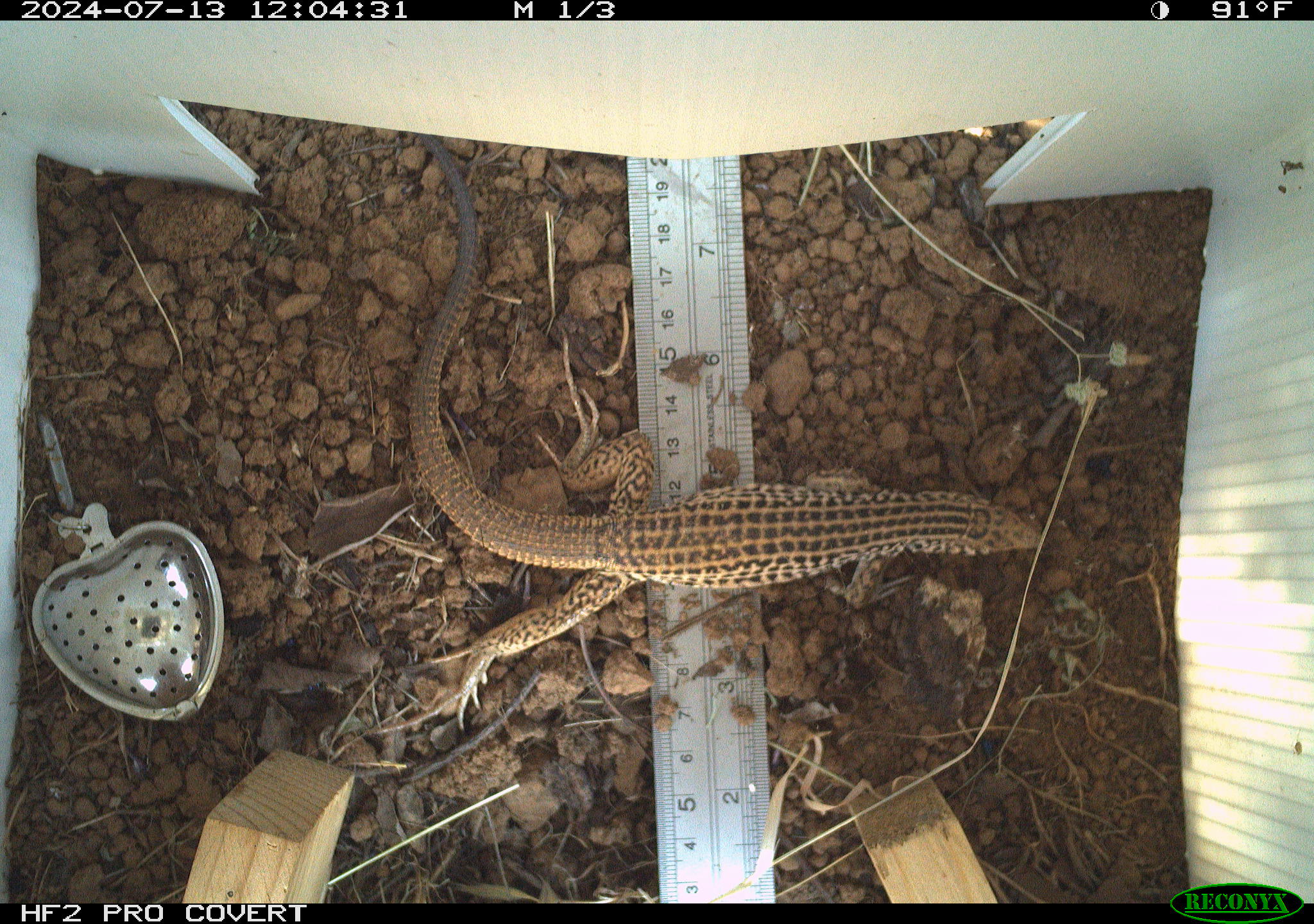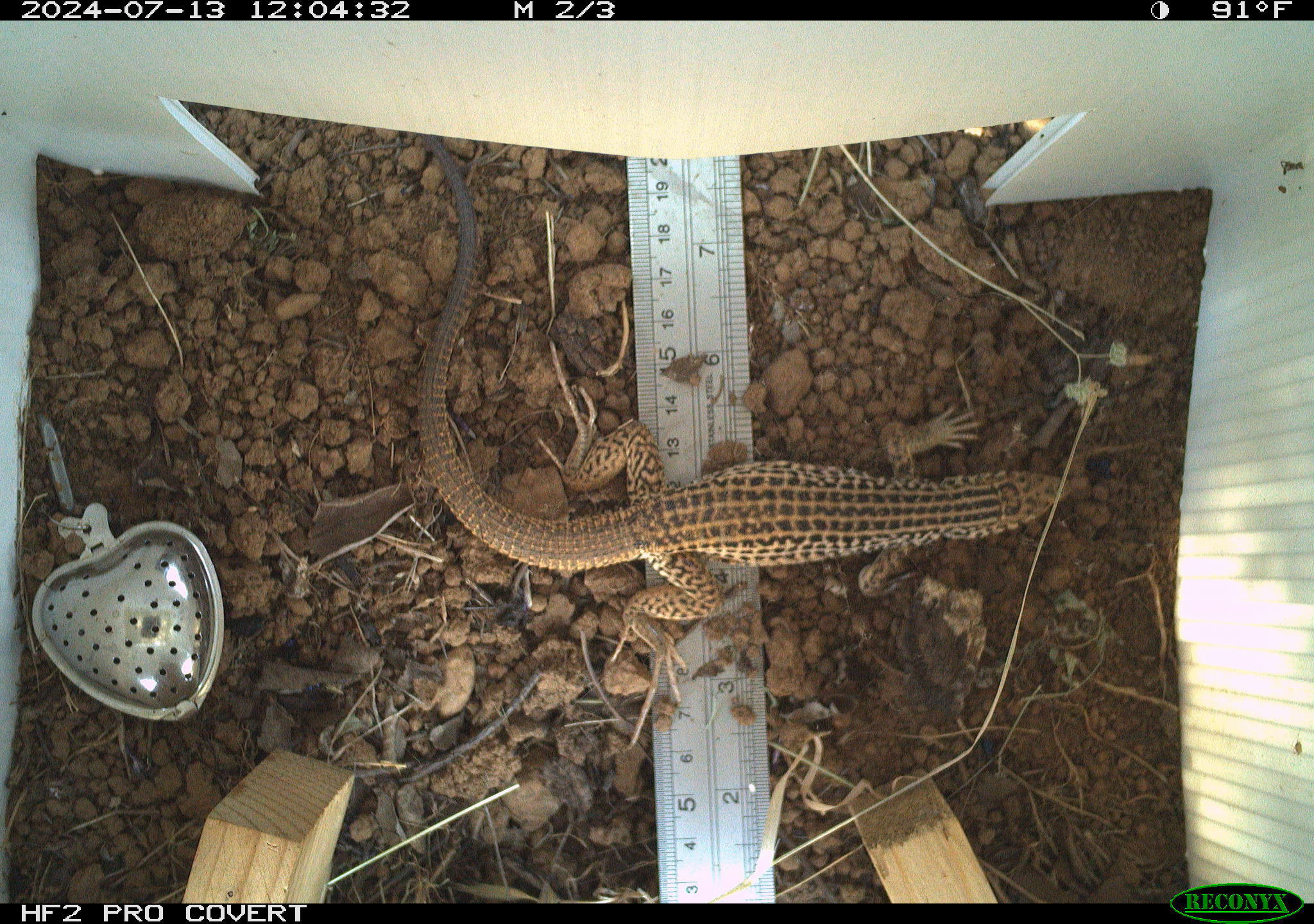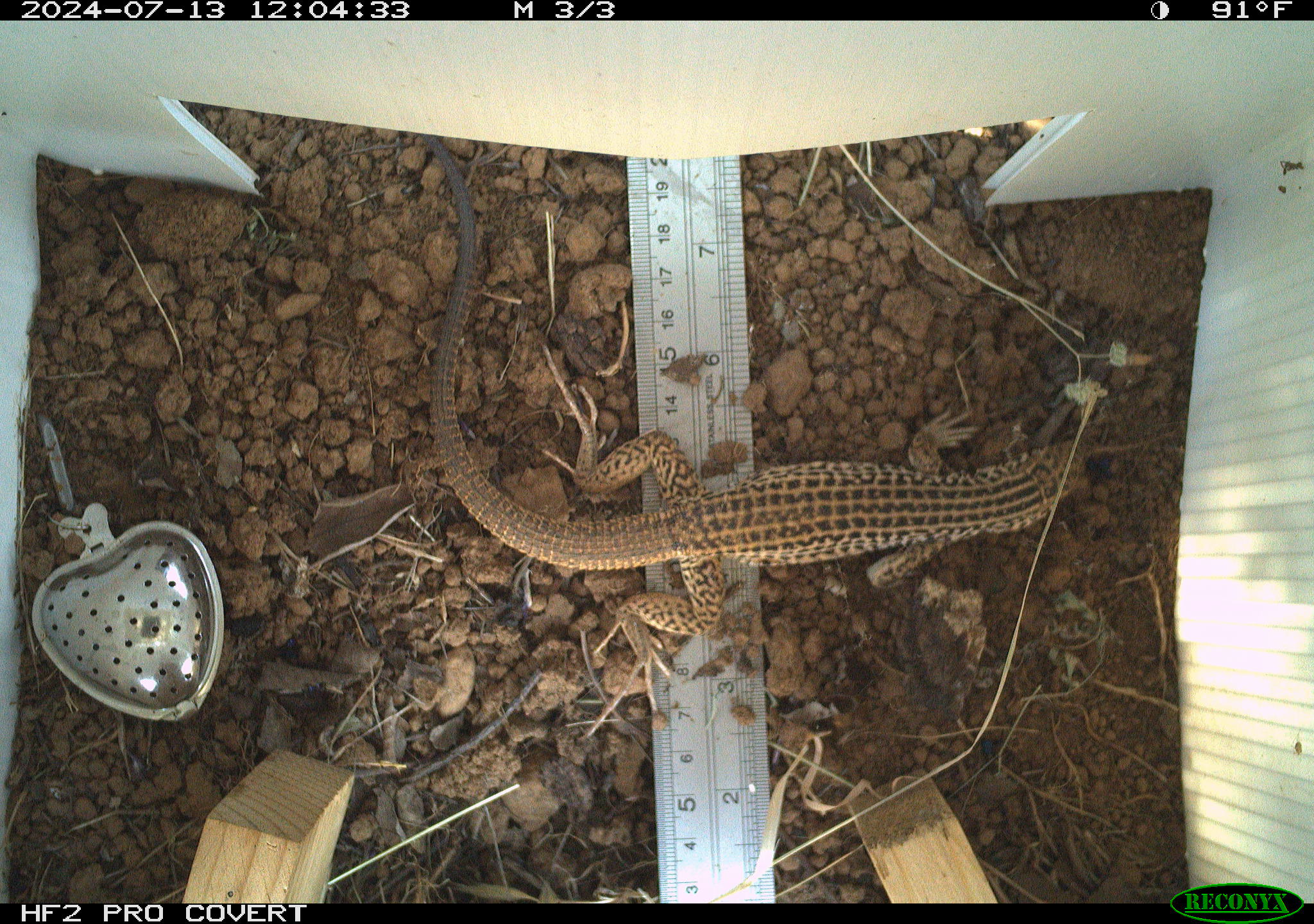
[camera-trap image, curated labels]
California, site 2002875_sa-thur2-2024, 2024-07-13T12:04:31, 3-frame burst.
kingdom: Animalia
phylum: Chordata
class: Reptilia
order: Squamata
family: Teiidae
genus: Aspidoscelis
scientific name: Aspidoscelis tigris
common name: western whiptail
Western whiptail (Aspidoscelis tigris).